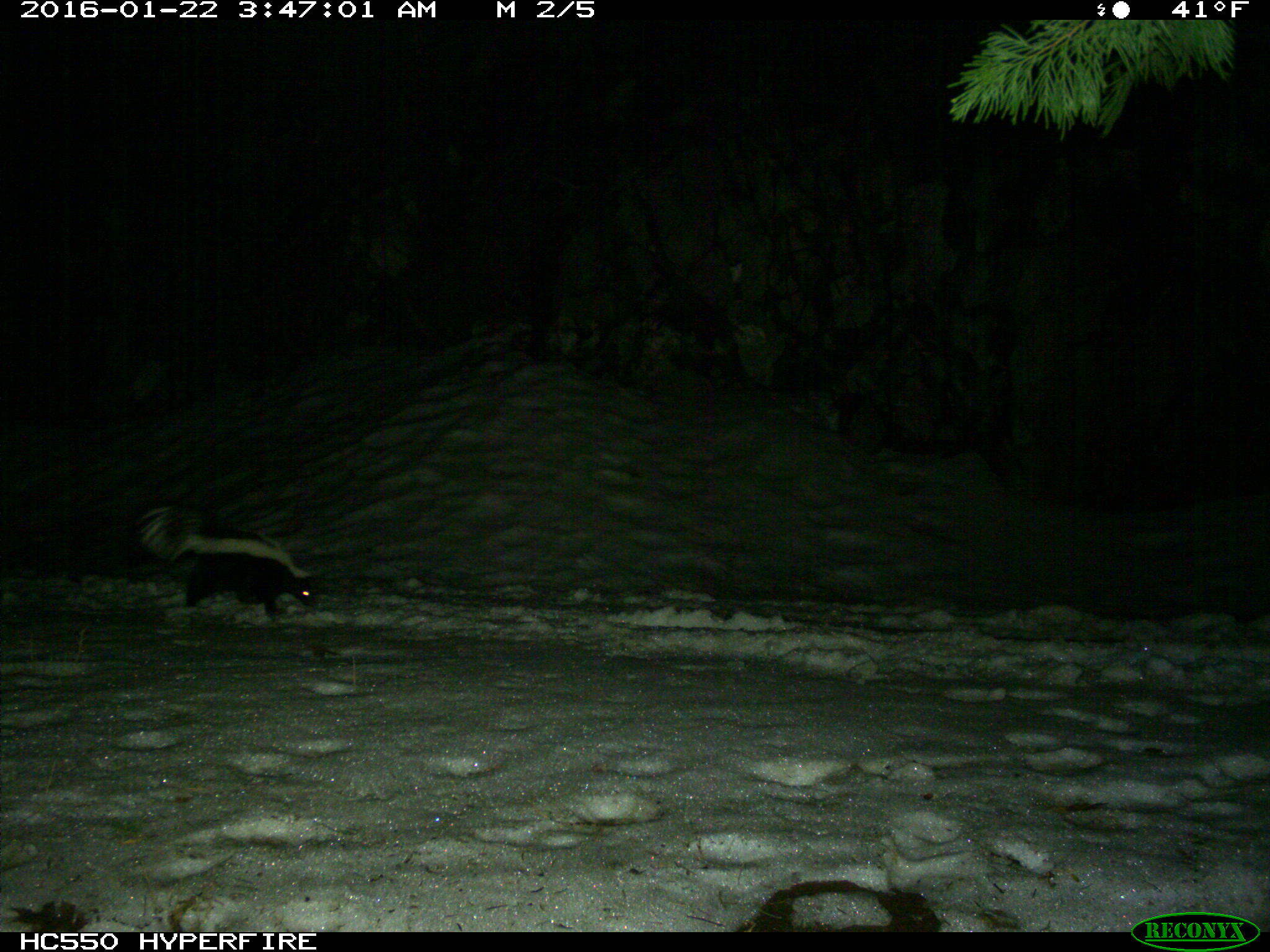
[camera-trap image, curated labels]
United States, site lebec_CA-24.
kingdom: Animalia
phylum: Chordata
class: Mammalia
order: Carnivora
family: Mephitidae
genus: Mephitis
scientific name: Mephitis mephitis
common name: striped skunk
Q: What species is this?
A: Mephitis mephitis (striped skunk).